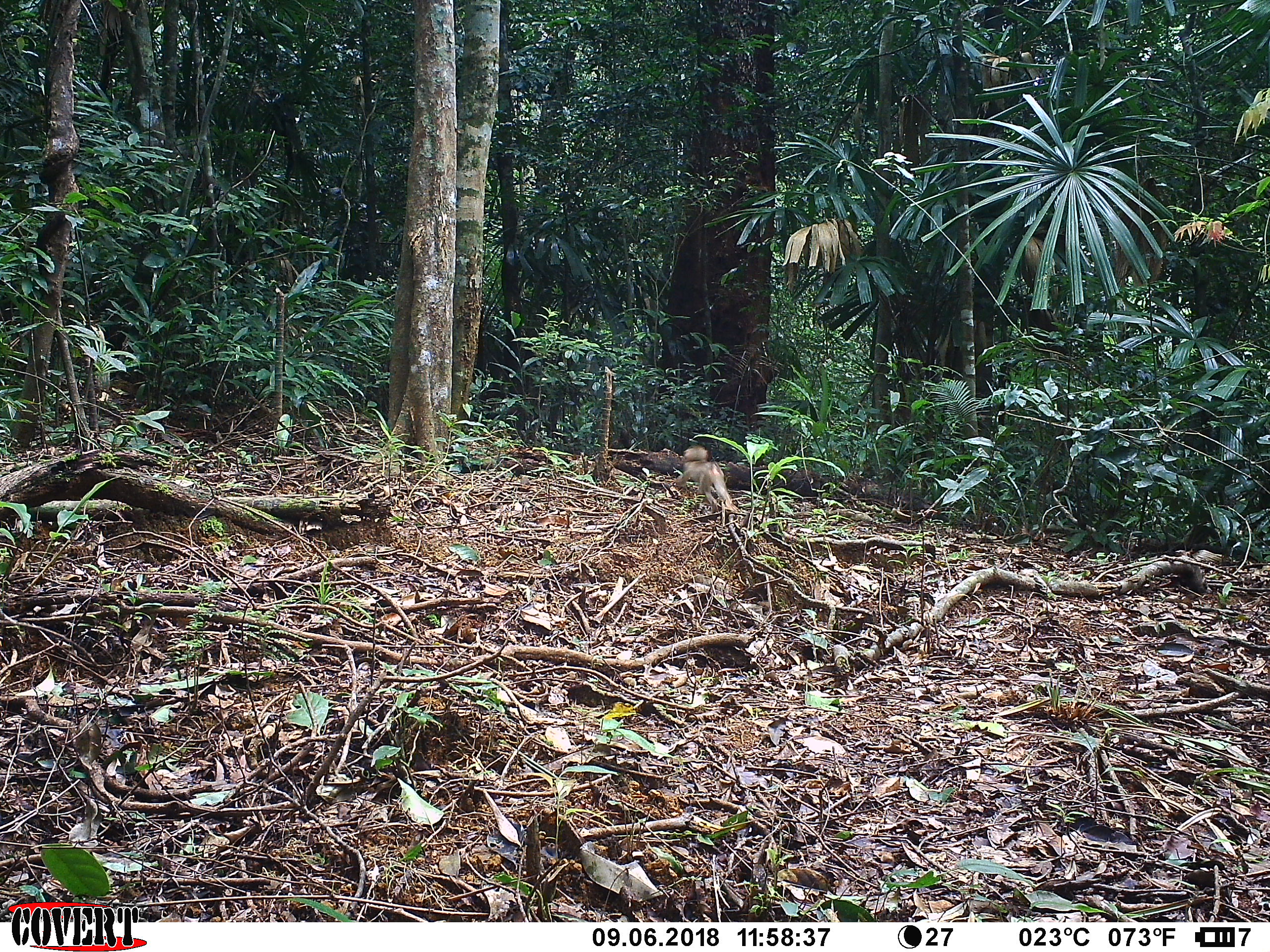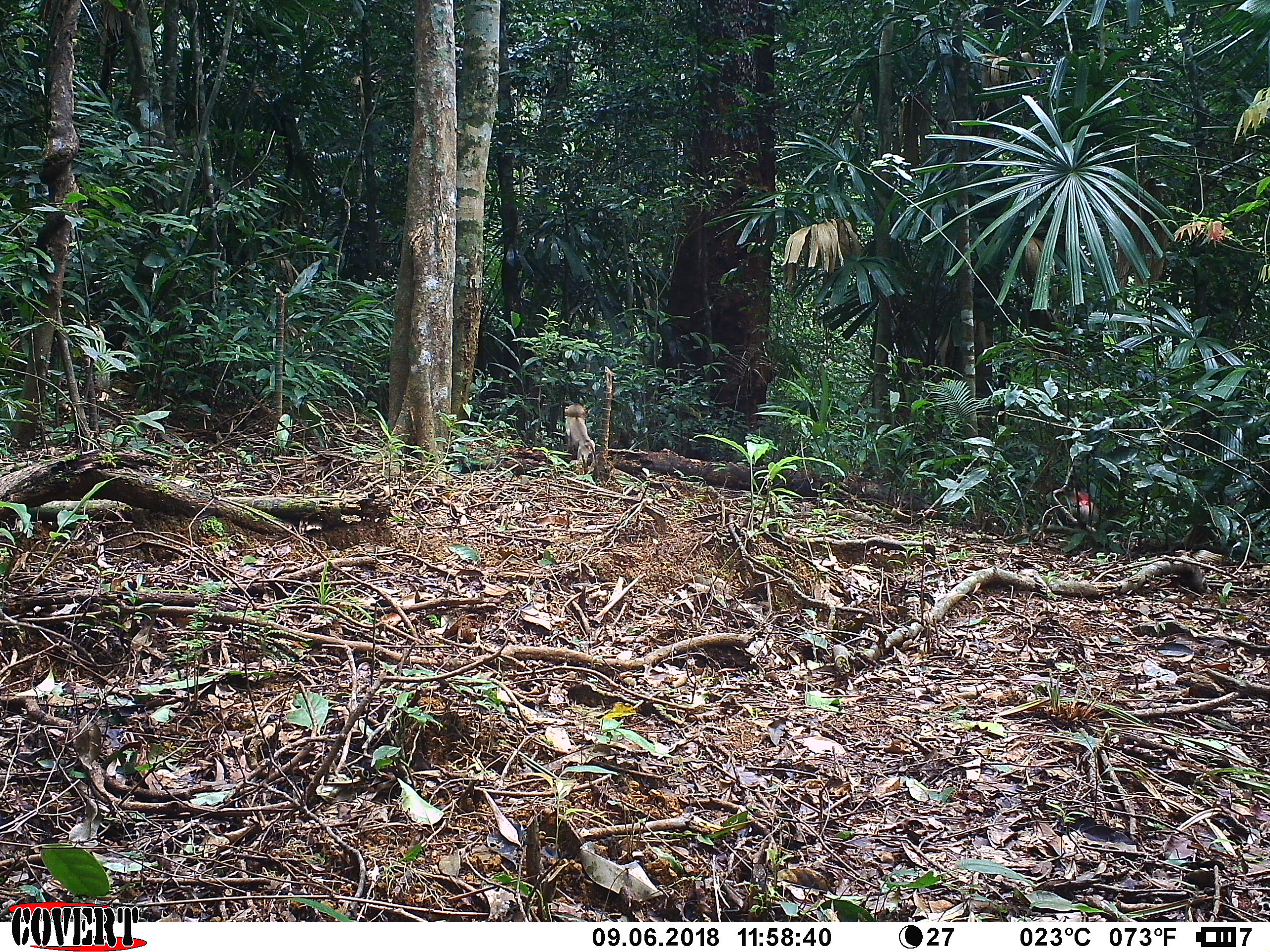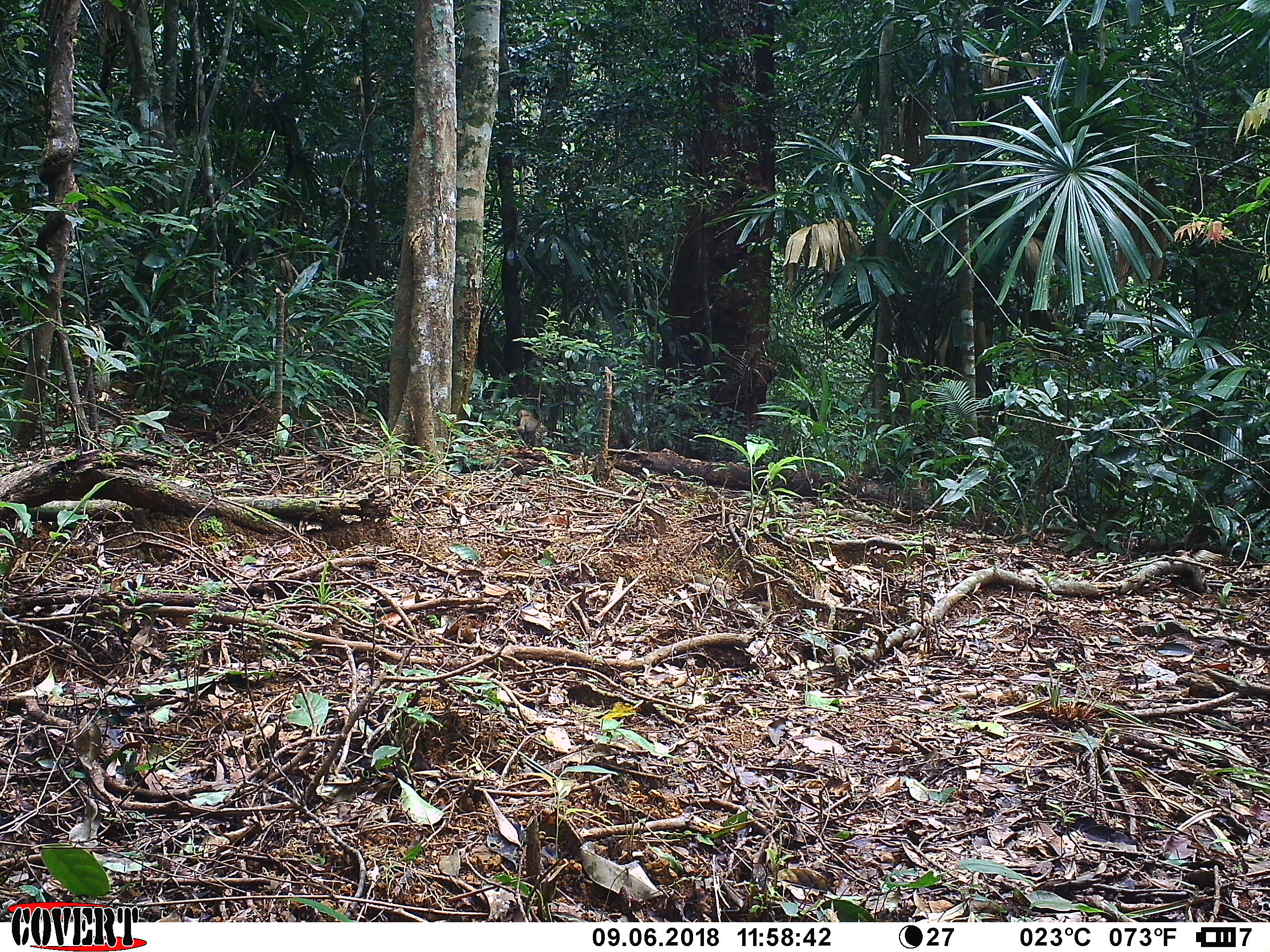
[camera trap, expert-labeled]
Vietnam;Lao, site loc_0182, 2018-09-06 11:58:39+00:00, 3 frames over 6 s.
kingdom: Animalia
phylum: Chordata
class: Mammalia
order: Primates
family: Cercopithecidae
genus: Macaca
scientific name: Macaca nemestrina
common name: pig-tailed macaque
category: pig tailed macaque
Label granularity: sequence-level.